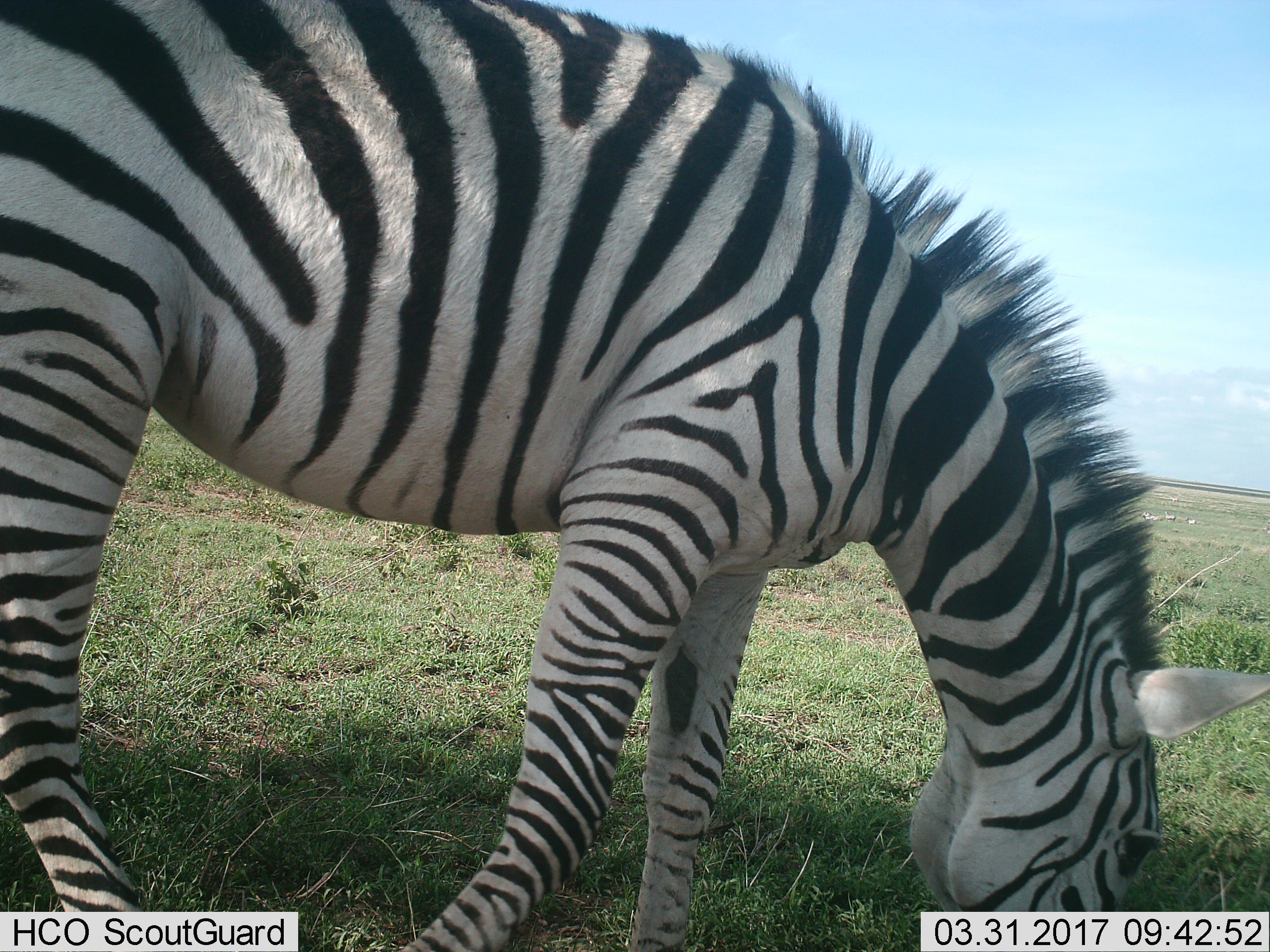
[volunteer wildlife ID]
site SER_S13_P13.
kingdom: Animalia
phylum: Chordata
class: Mammalia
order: Perissodactyla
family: Equidae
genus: Equus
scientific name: Equus quagga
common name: plains zebra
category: zebraplains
Zebraplains (plains zebra) (Equus quagga), count 1. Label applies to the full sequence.